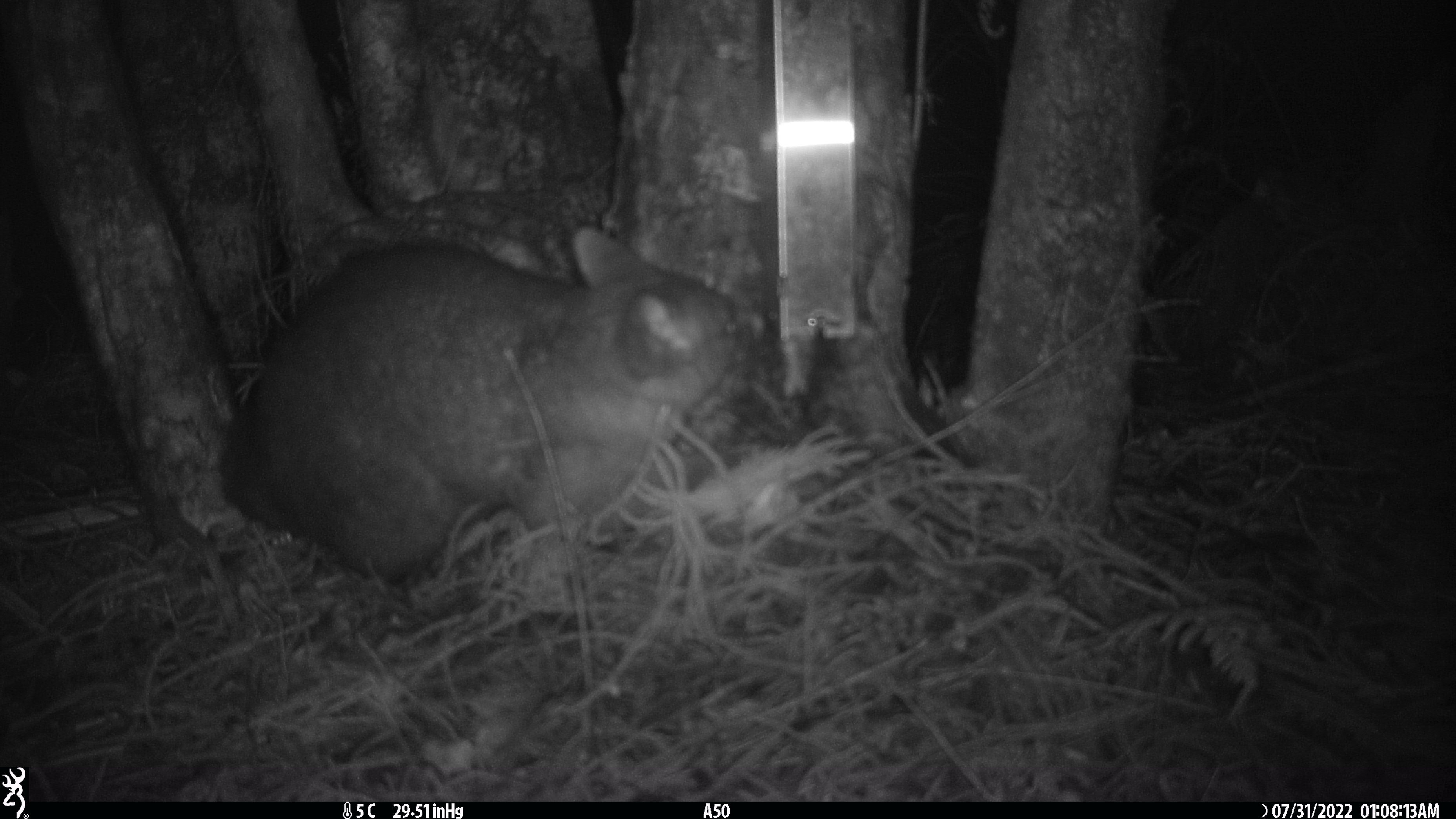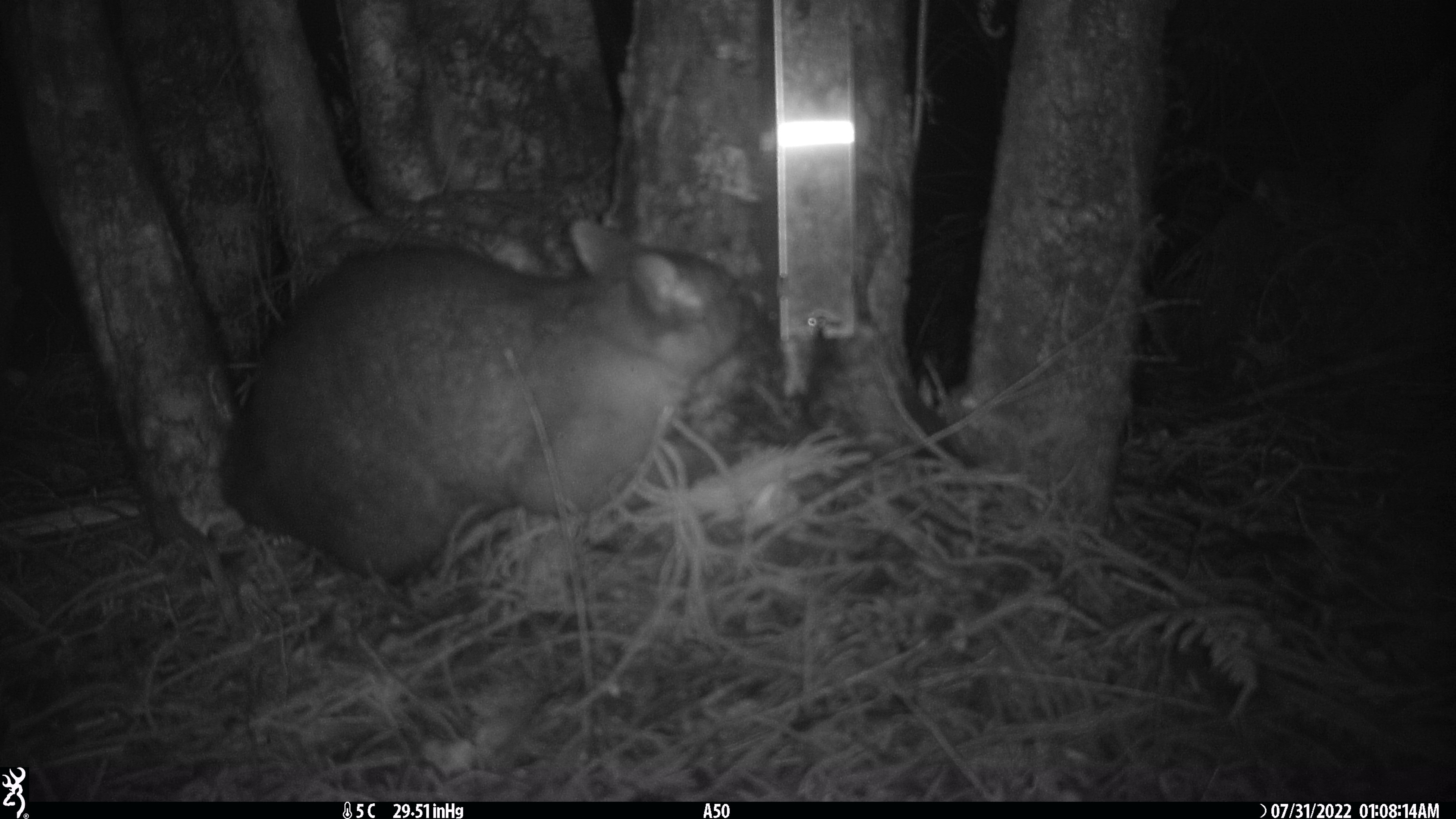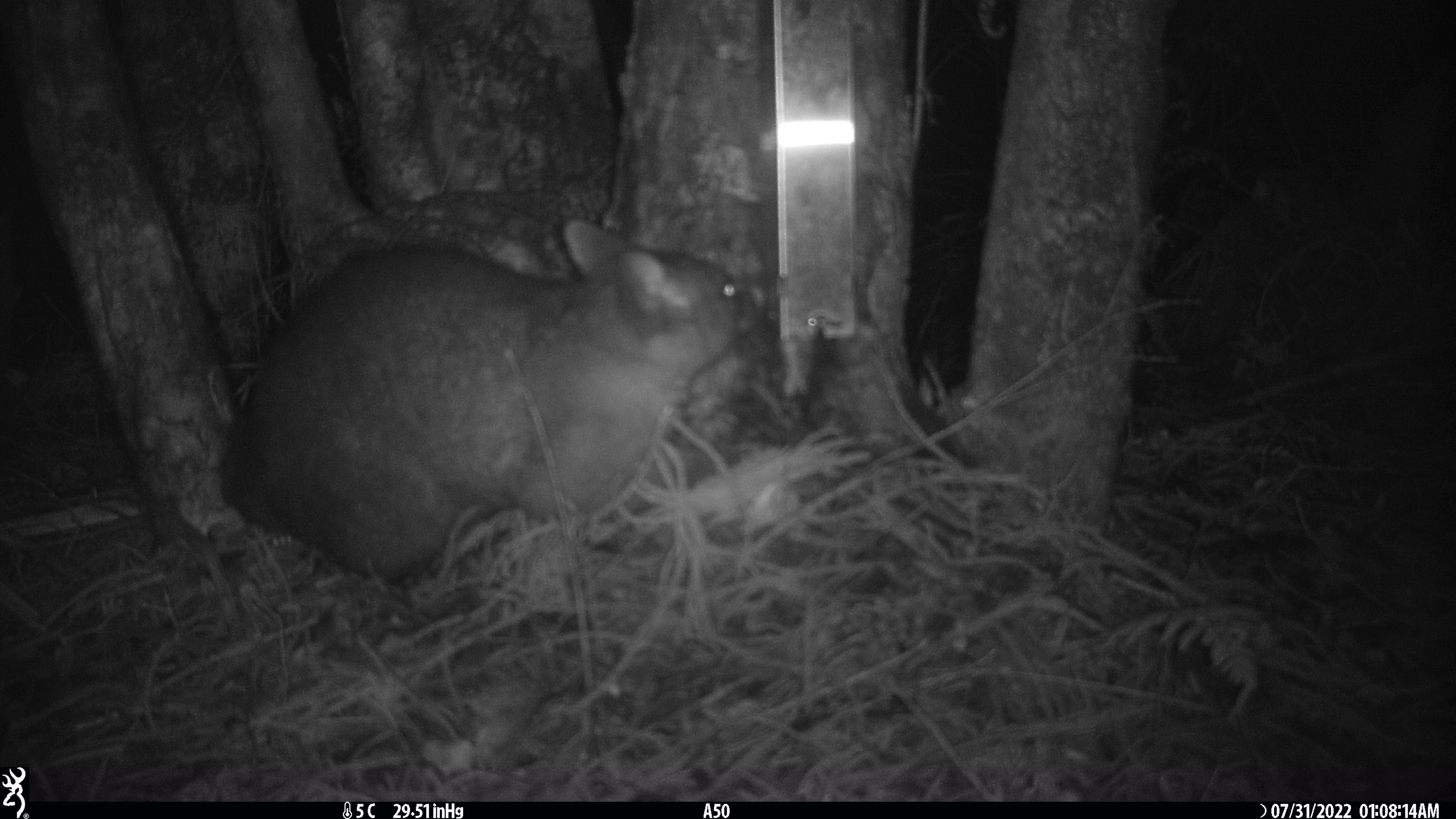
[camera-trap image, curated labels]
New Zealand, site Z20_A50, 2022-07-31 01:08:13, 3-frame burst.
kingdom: Animalia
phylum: Chordata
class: Mammalia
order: Diprotodontia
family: Phalangeridae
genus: Trichosurus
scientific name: Trichosurus vulpecula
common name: common brushtail possum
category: possum